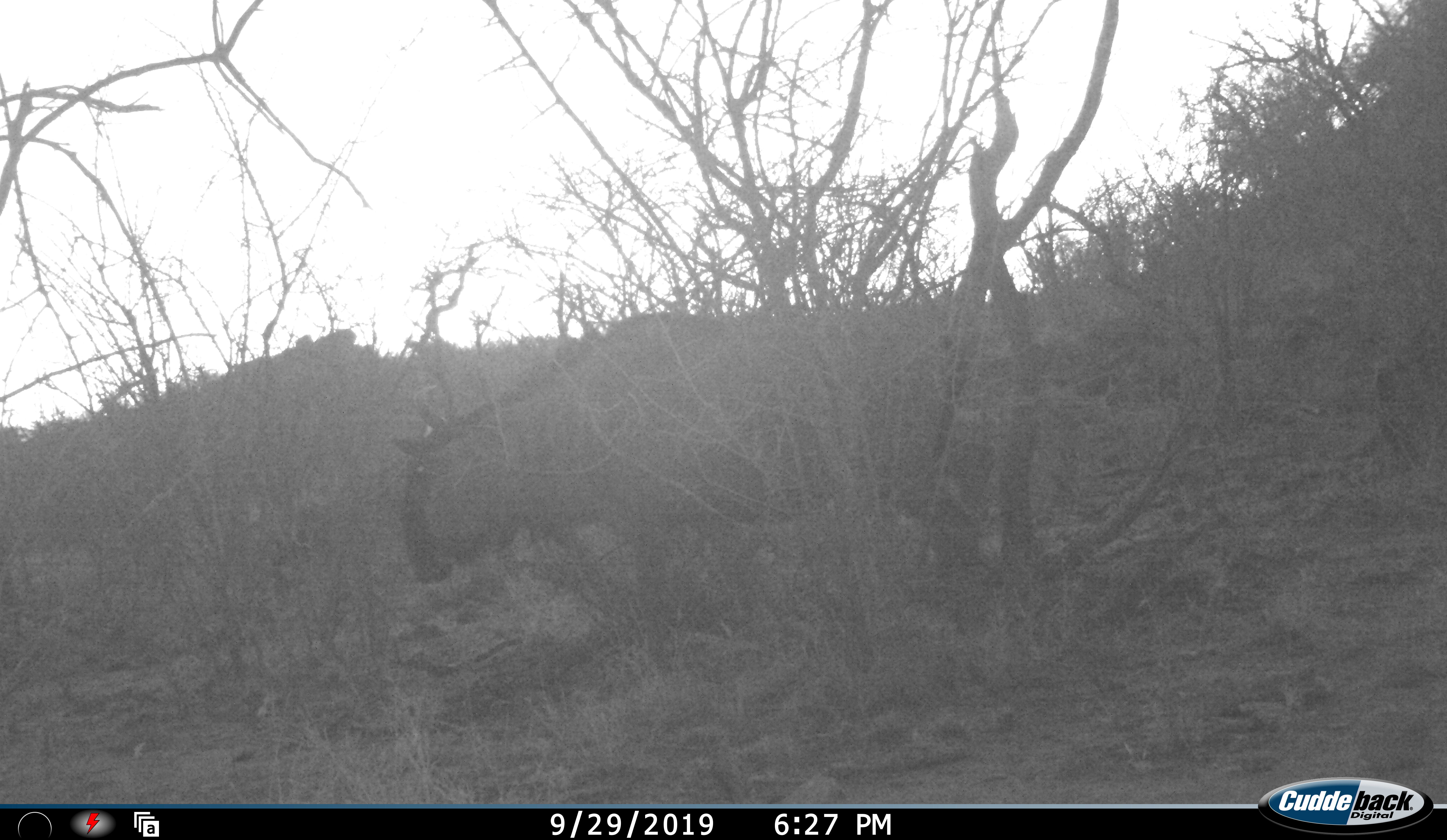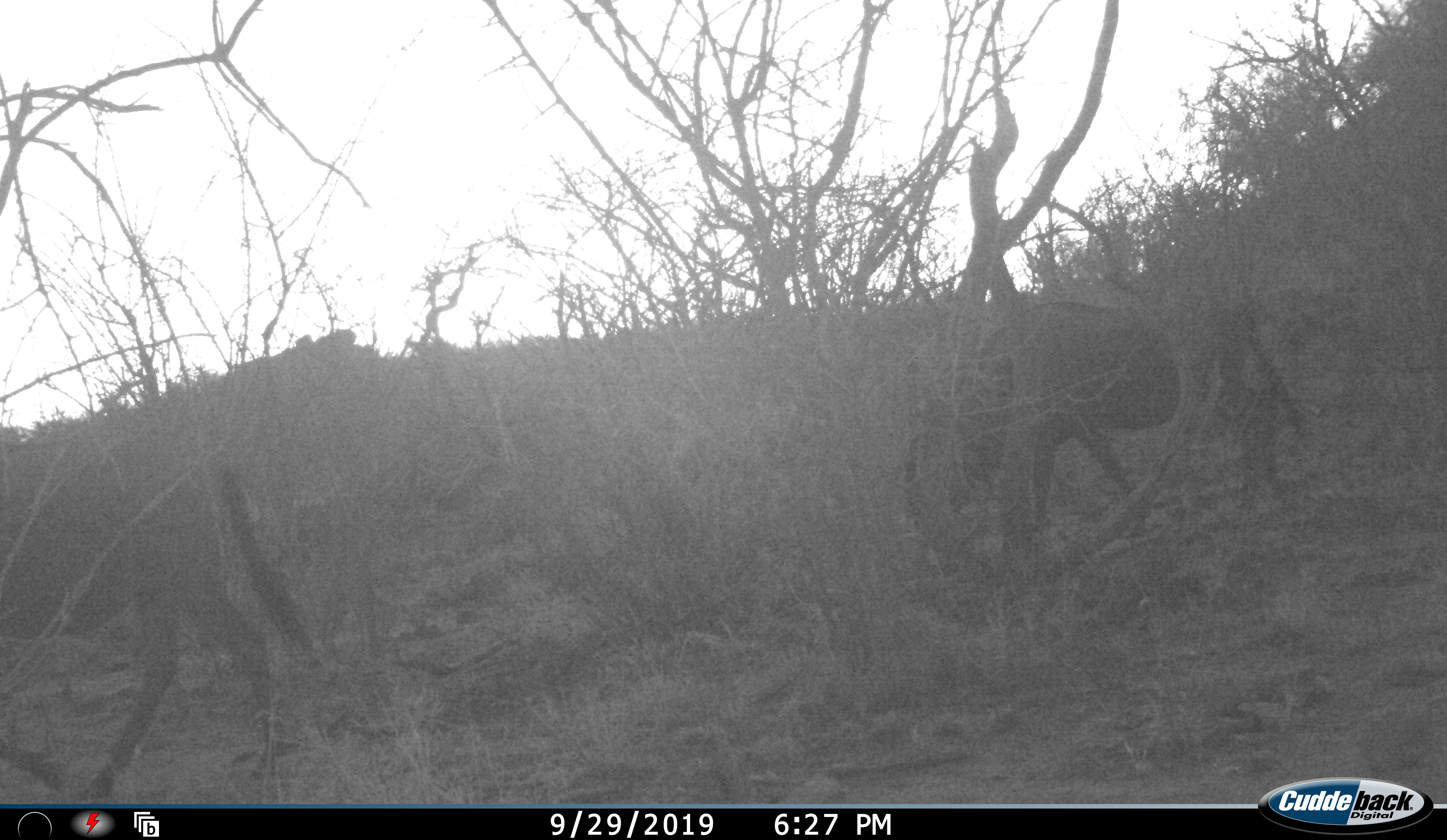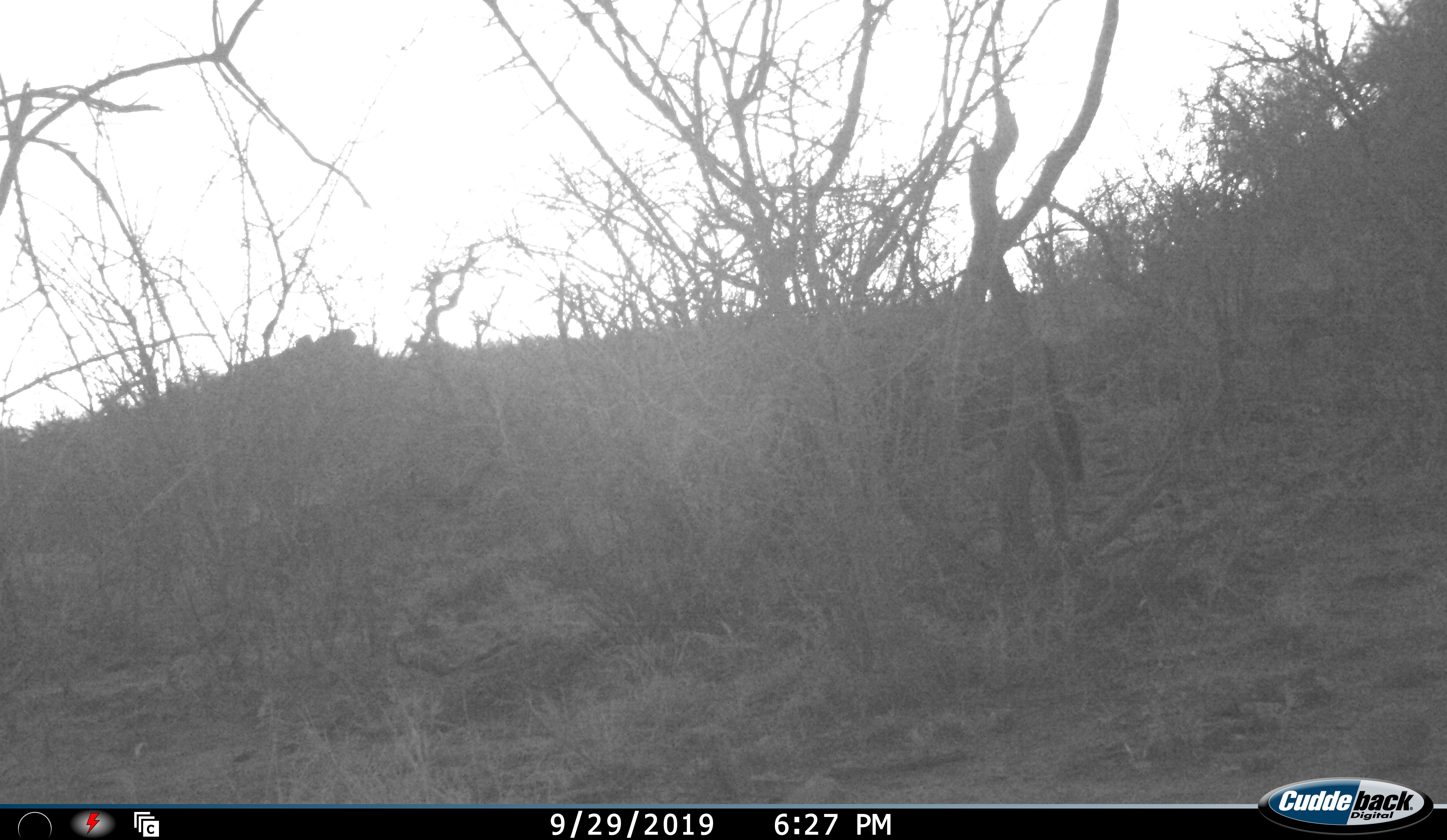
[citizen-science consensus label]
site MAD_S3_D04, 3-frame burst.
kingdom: Animalia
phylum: Chordata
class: Mammalia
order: Artiodactyla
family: Bovidae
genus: Connochaetes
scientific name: Connochaetes taurinus taurinus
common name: blue wildebeest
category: wildebeestblue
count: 2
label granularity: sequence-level